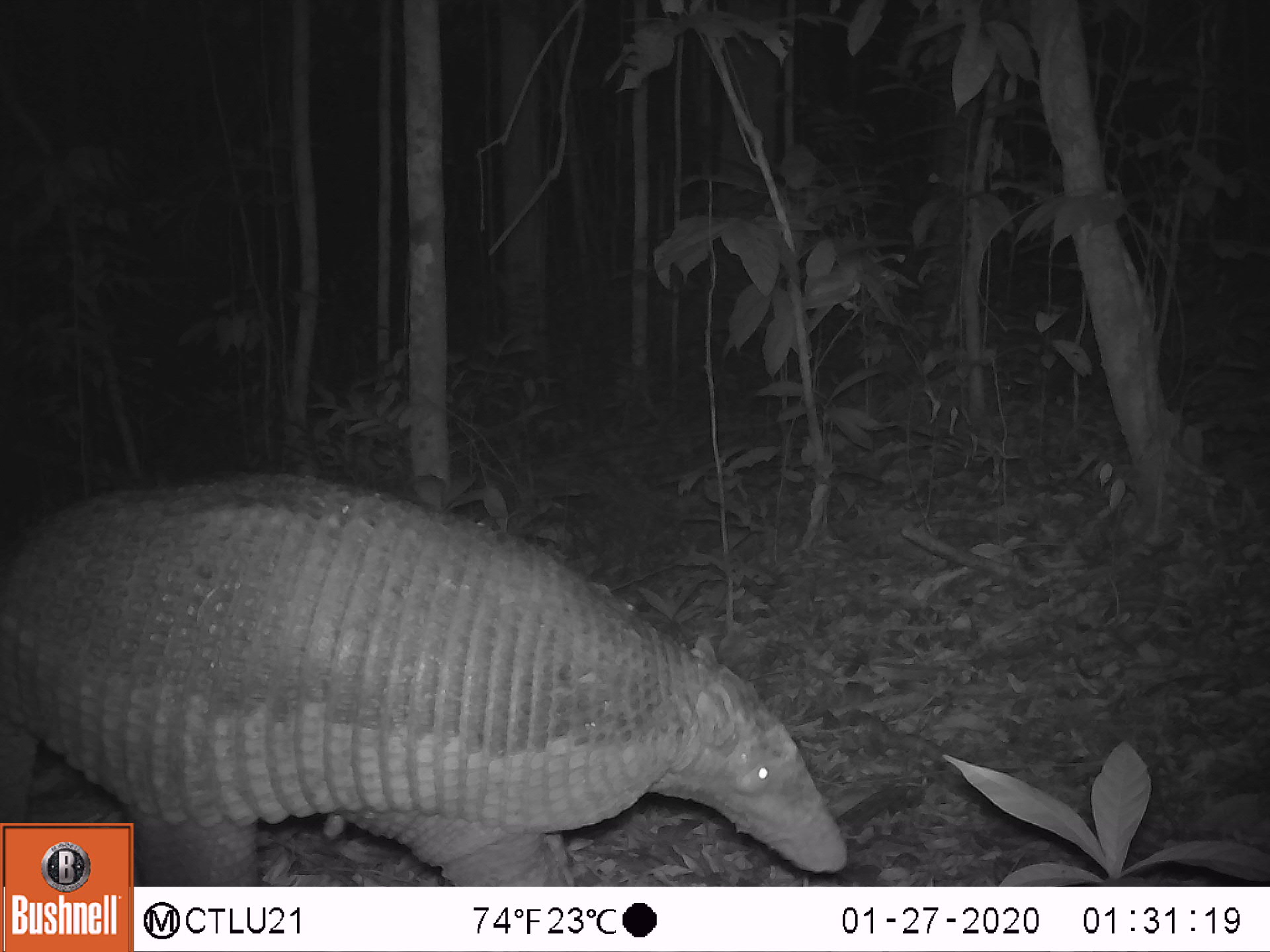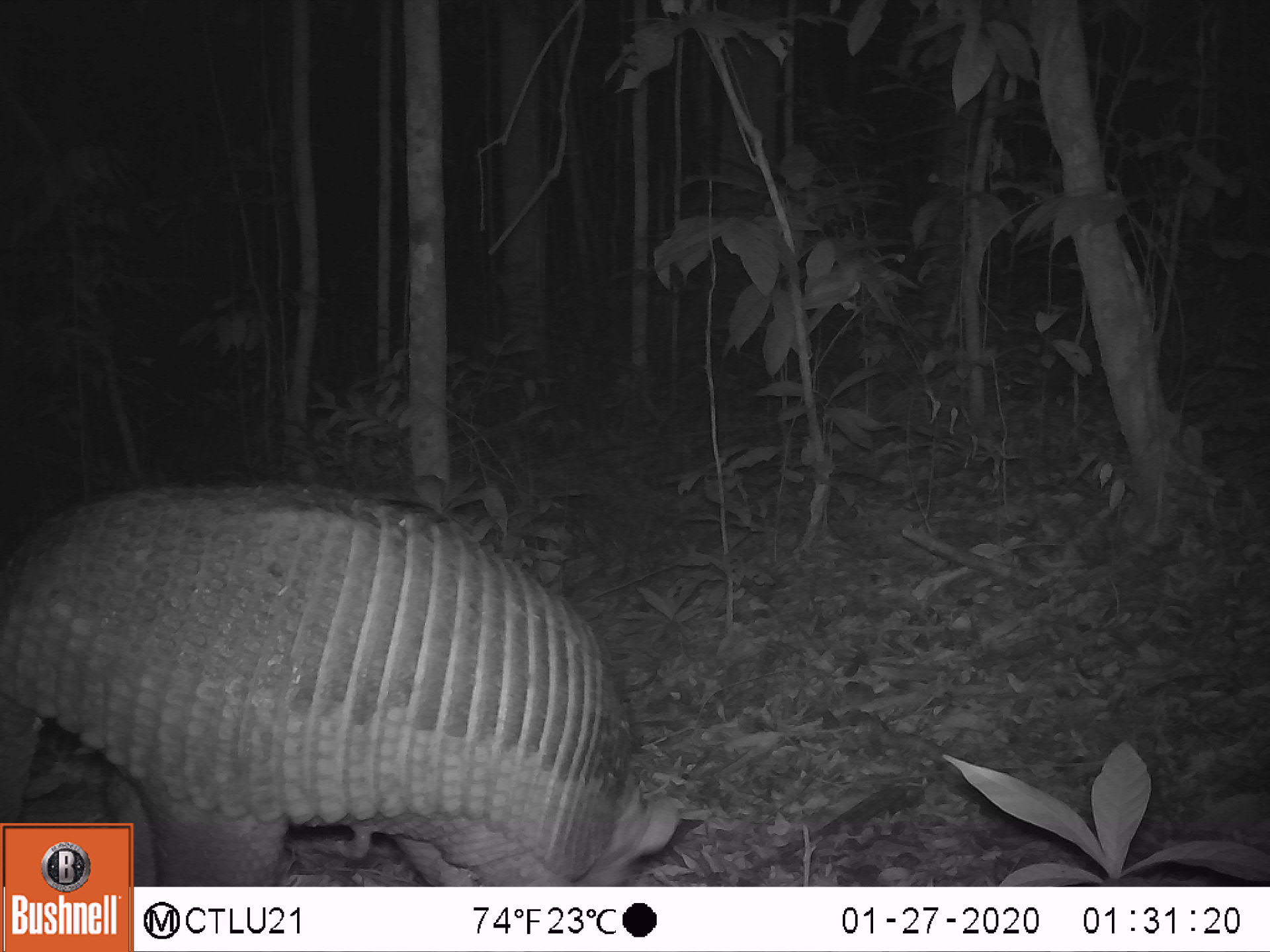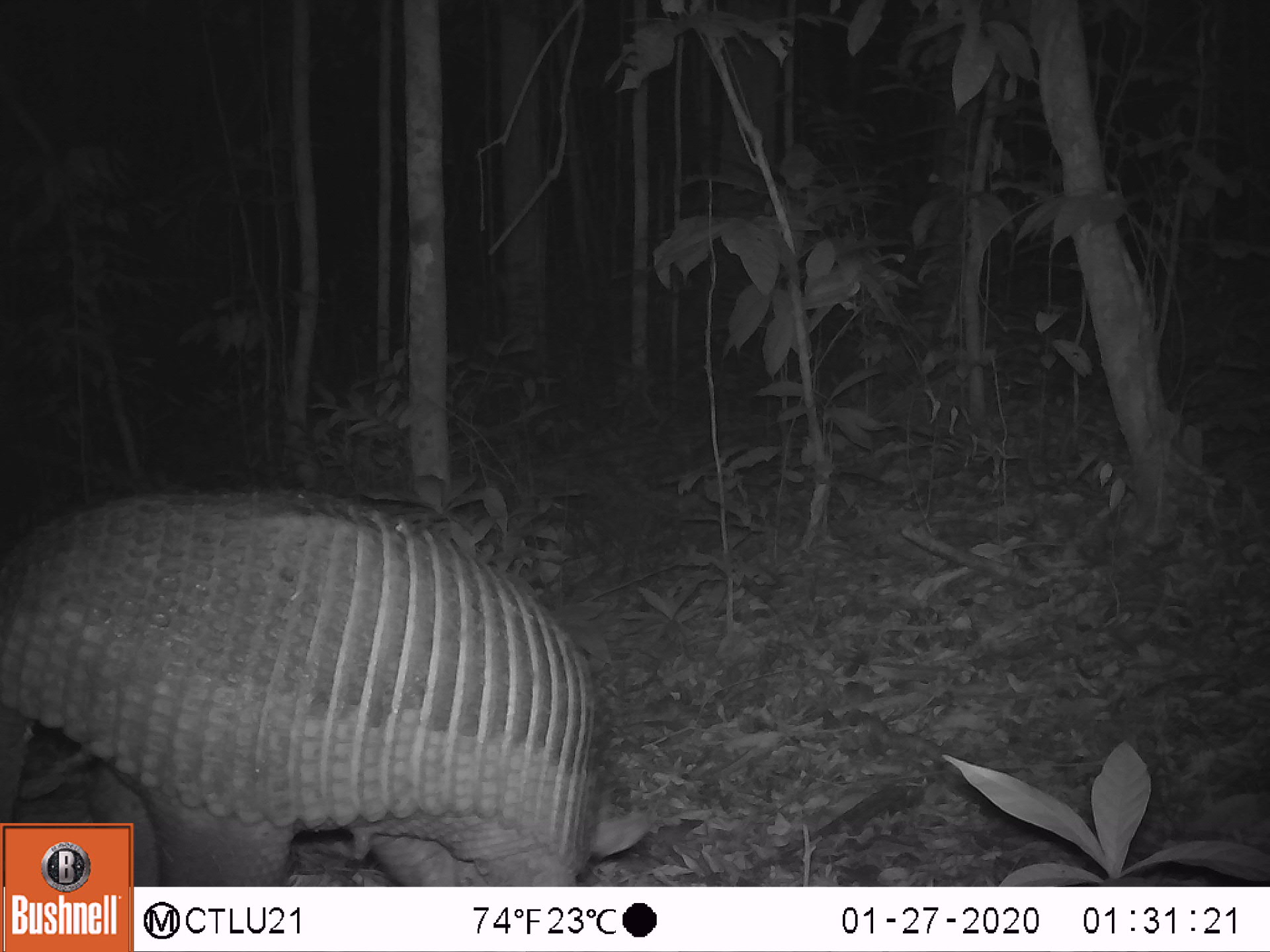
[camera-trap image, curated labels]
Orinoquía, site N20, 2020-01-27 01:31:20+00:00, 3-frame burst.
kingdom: Animalia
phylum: Chordata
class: Mammalia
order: Cingulata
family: Chlamyphoridae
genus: Priodontes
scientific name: Priodontes maximus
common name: giant armadillo